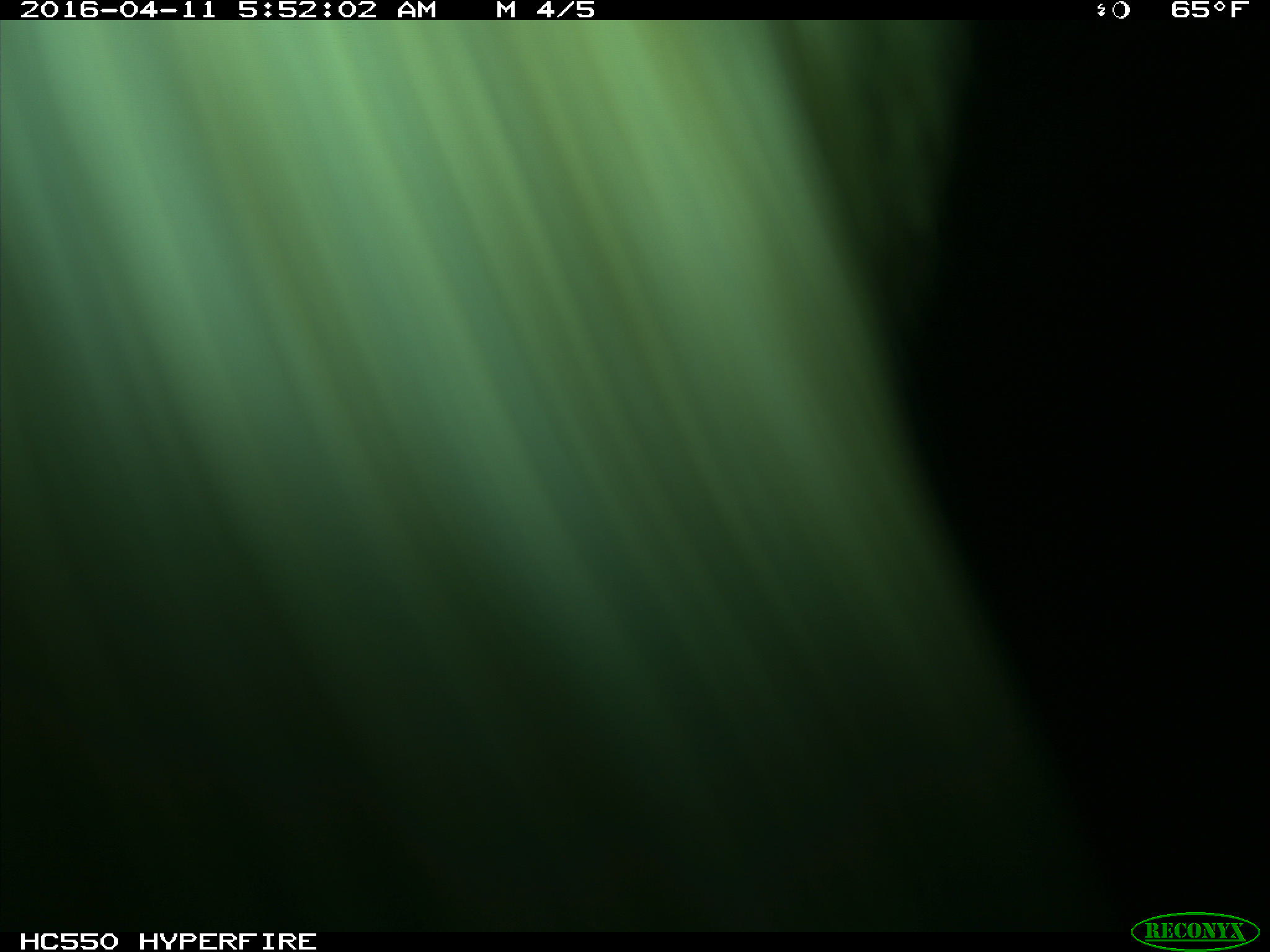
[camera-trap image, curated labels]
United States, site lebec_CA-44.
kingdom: Animalia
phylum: Chordata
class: Mammalia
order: Artiodactyla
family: Bovidae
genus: Bos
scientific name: Bos taurus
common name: domestic cow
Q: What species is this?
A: Bos taurus (domestic cow).